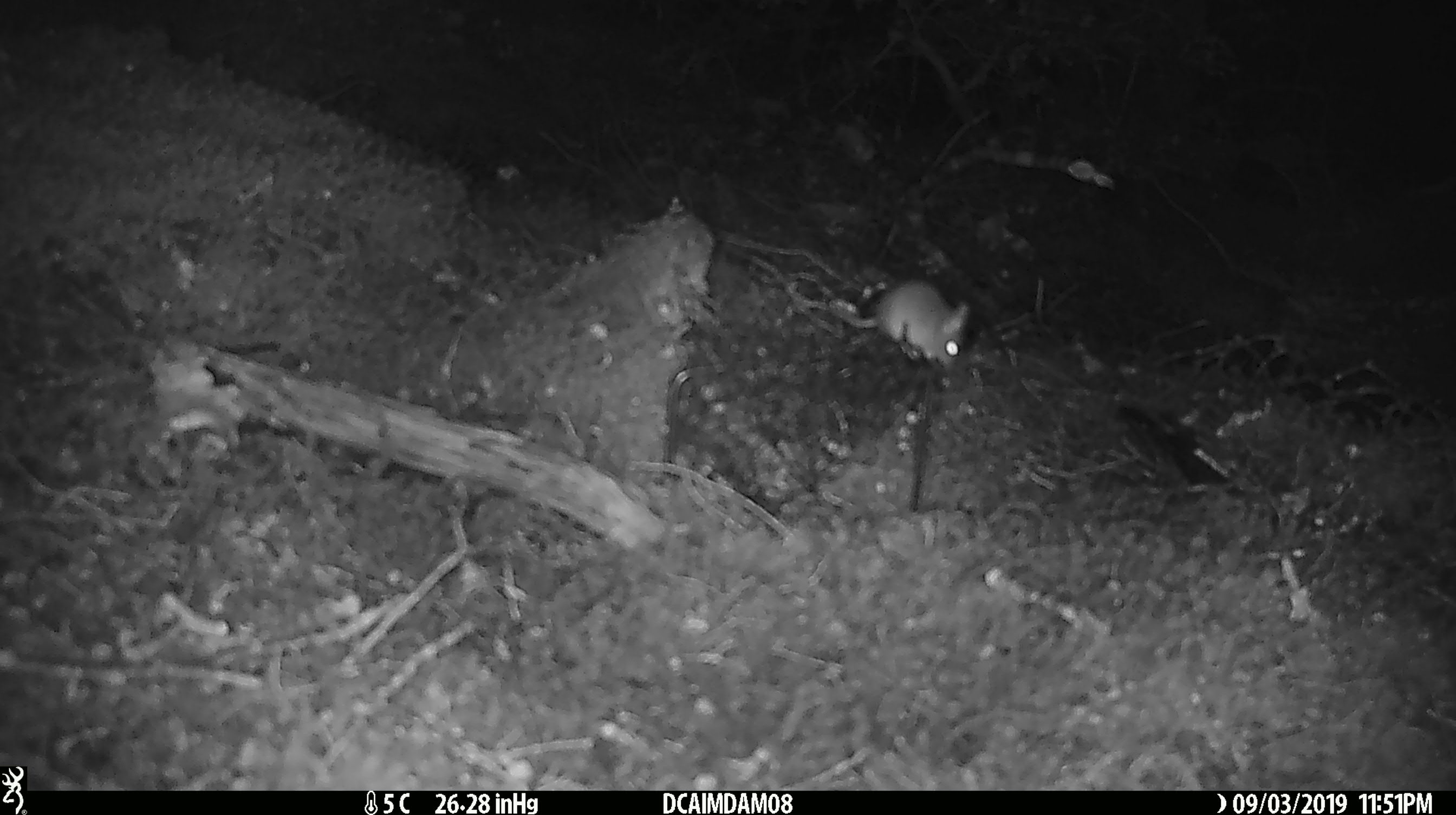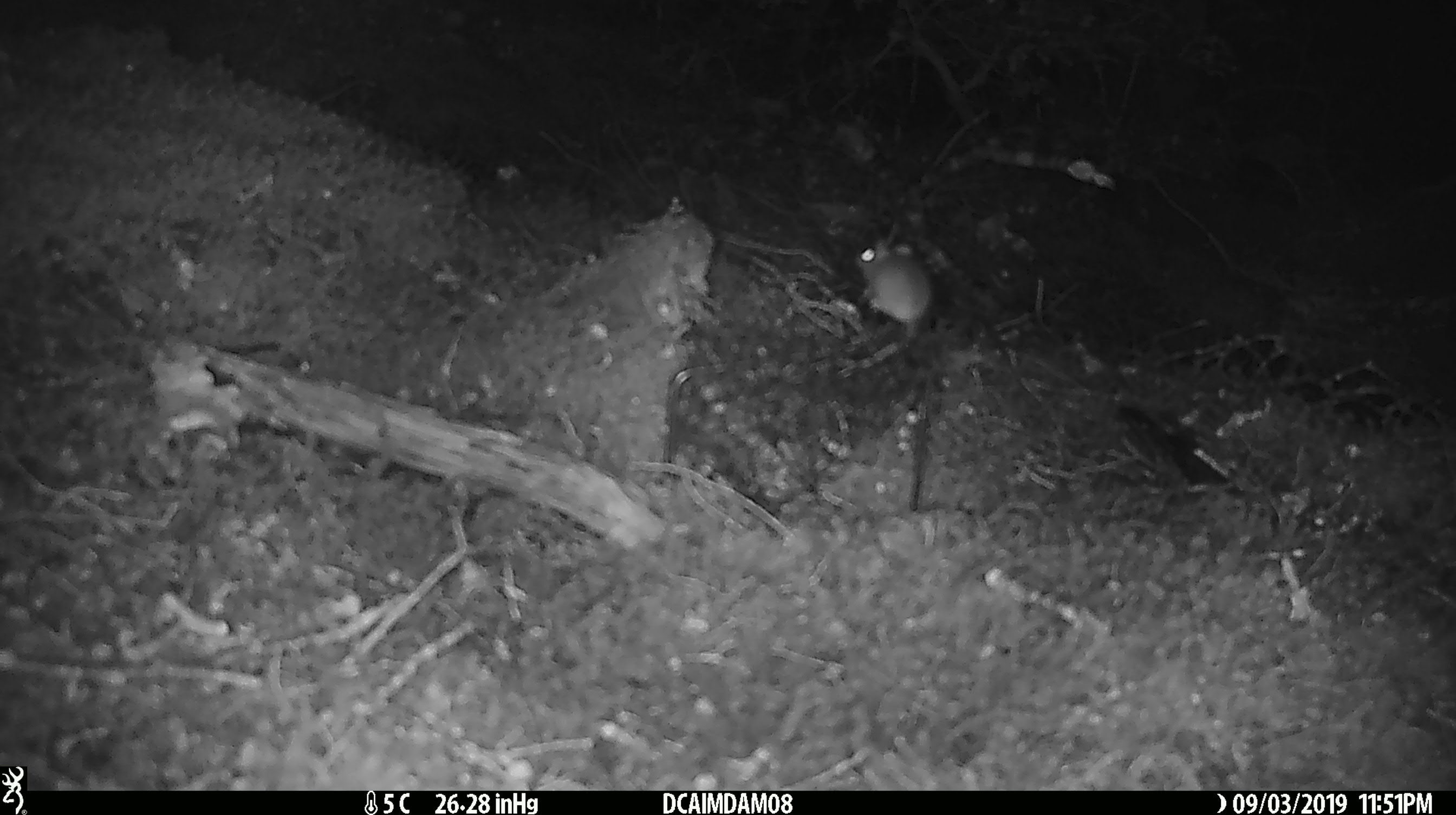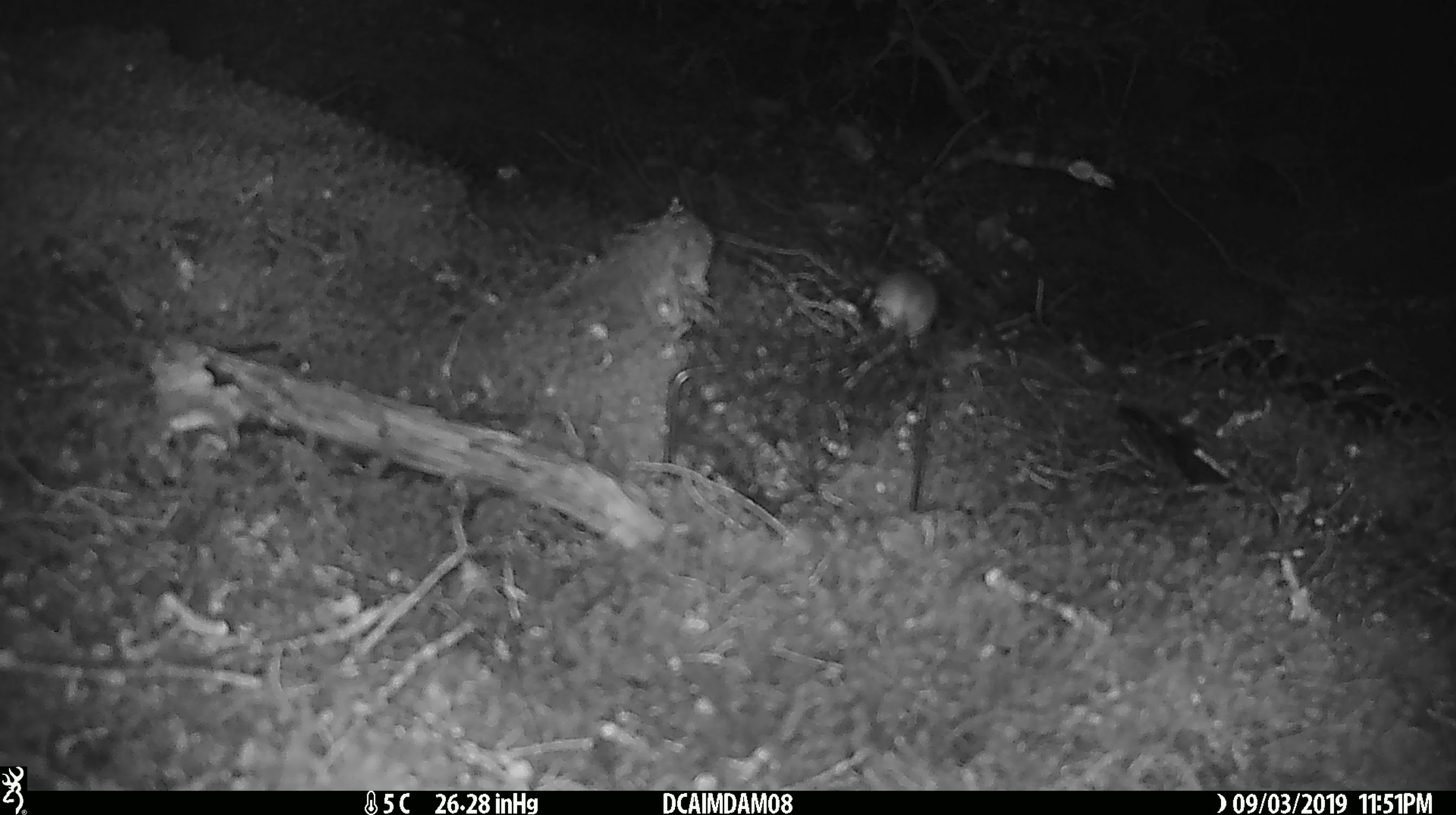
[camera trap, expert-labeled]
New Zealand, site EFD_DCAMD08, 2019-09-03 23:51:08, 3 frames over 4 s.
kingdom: Animalia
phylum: Chordata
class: Mammalia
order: Rodentia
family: Muridae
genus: Mus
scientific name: Mus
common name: mouse